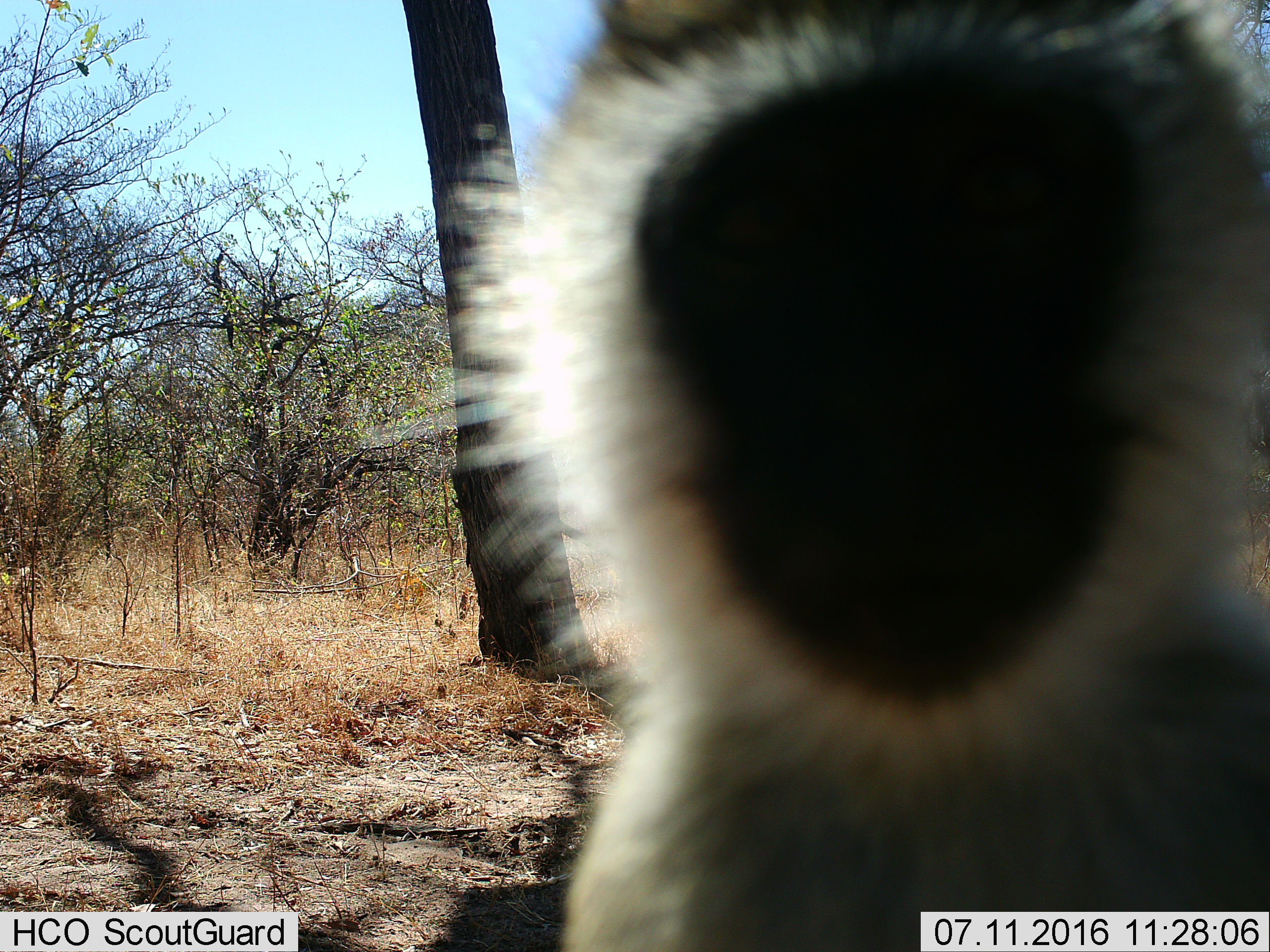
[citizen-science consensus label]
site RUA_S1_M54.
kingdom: Animalia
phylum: Chordata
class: Mammalia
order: Primates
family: Cercopithecidae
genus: Chlorocebus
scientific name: Chlorocebus pygerythrus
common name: vervet monkey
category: monkeyvervet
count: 1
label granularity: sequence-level